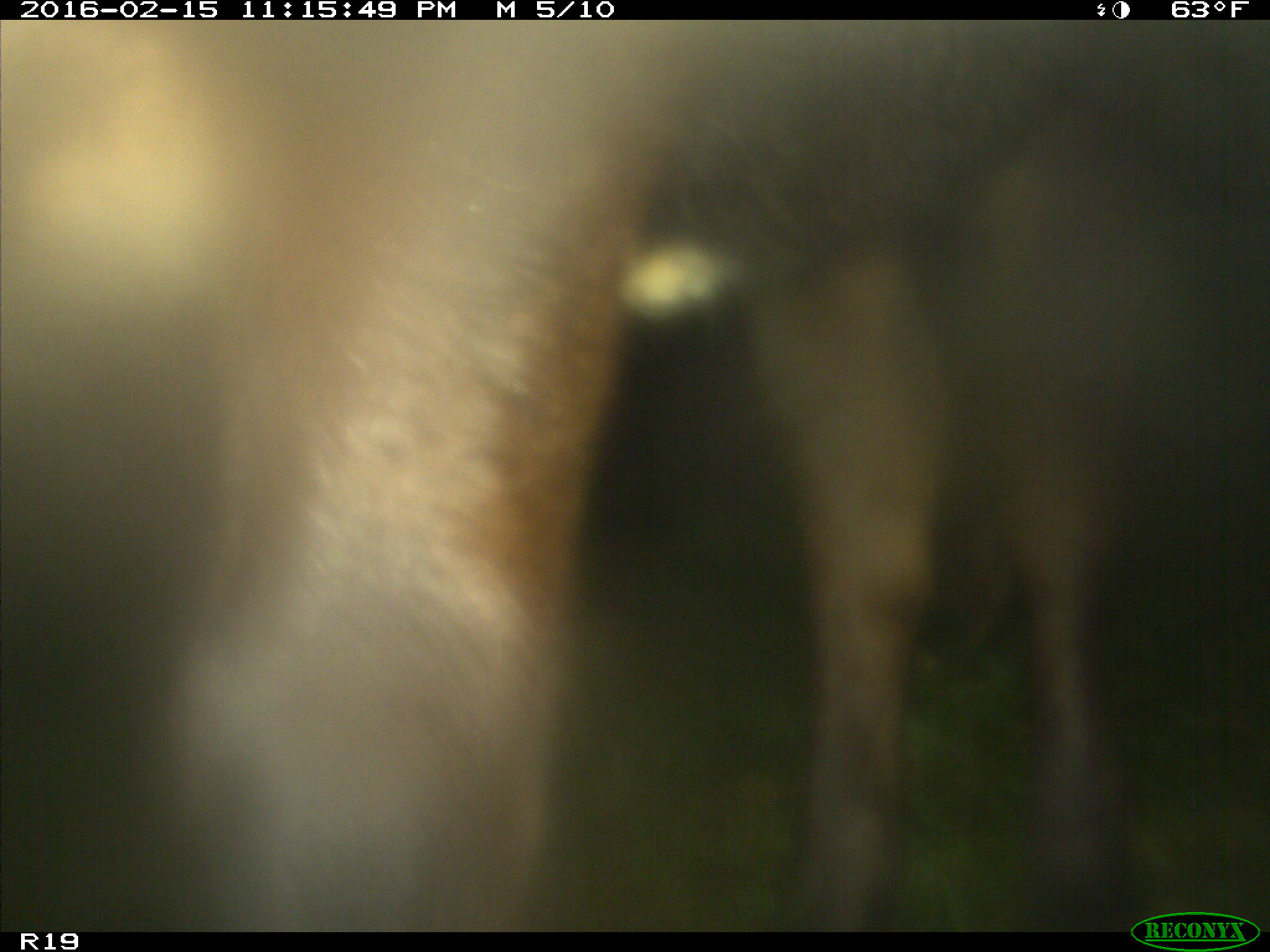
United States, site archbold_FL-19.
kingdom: Animalia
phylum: Chordata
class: Mammalia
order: Artiodactyla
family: Bovidae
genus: Bos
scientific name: Bos taurus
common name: domestic cow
Bos taurus (domestic cow).